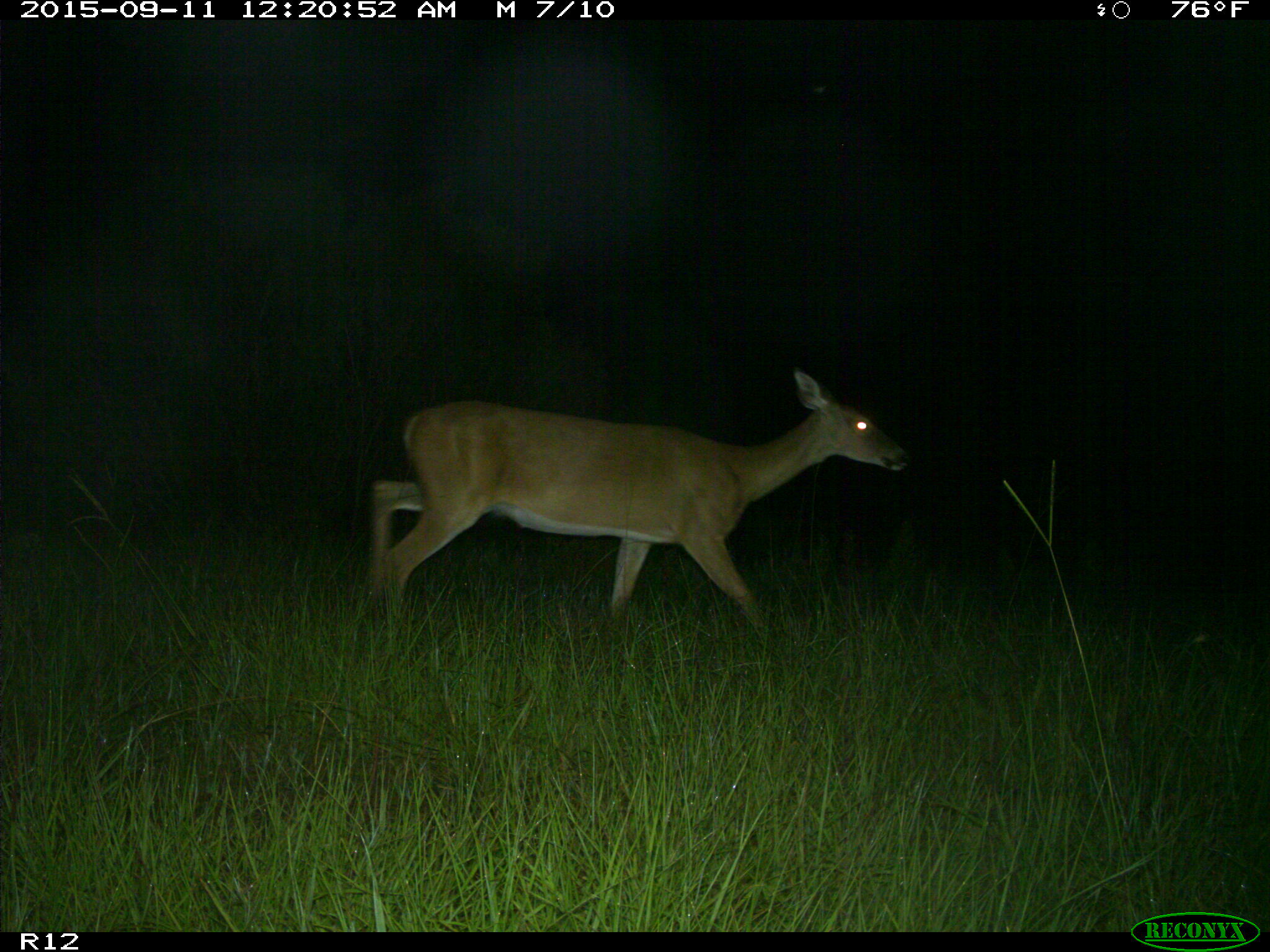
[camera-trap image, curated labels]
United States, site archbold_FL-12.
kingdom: Animalia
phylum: Chordata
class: Mammalia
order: Artiodactyla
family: Cervidae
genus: Odocoileus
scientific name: Odocoileus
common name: deer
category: unidentified deer